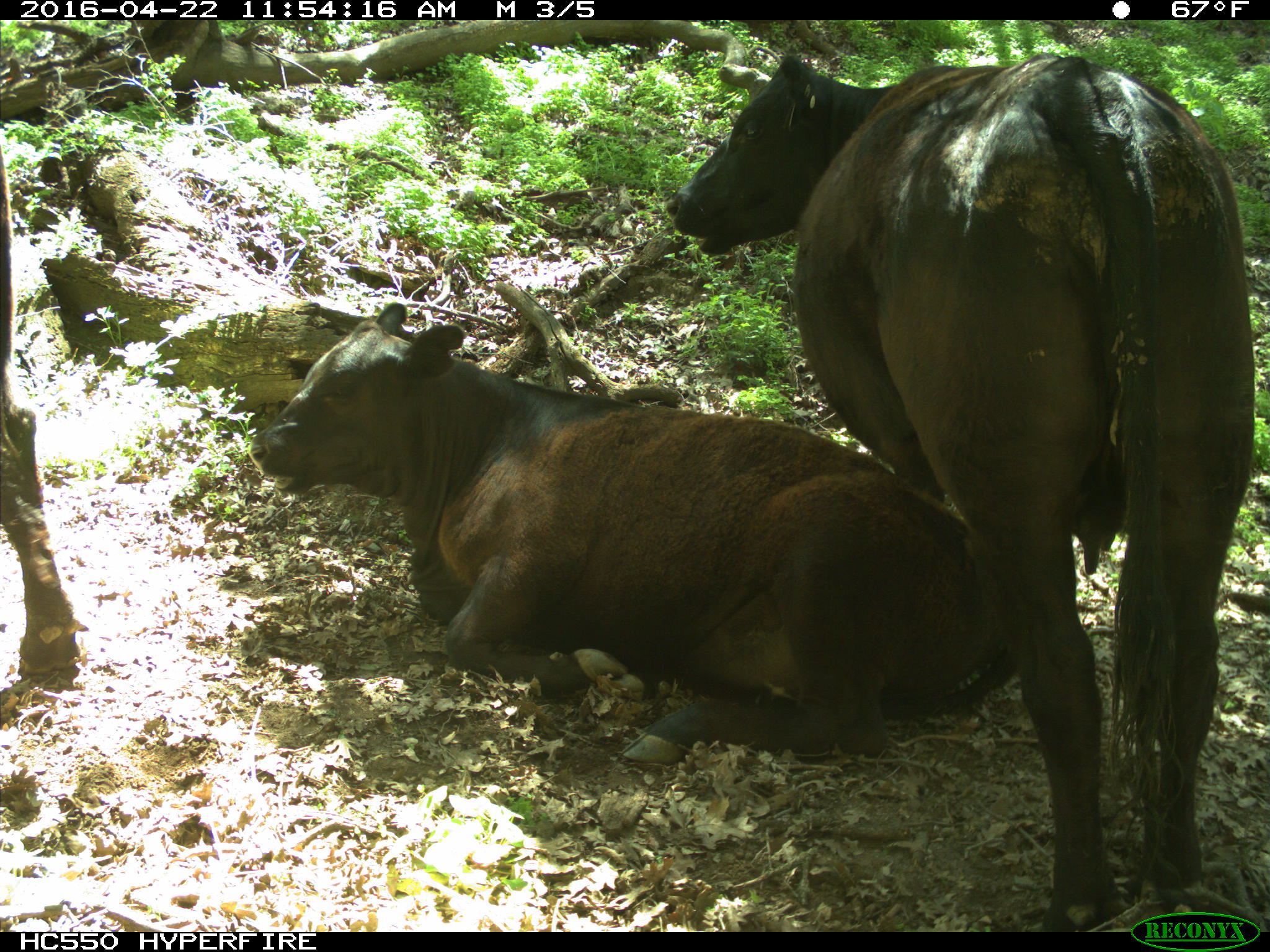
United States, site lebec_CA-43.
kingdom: Animalia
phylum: Chordata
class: Mammalia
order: Artiodactyla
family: Bovidae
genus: Bos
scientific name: Bos taurus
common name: domestic cow